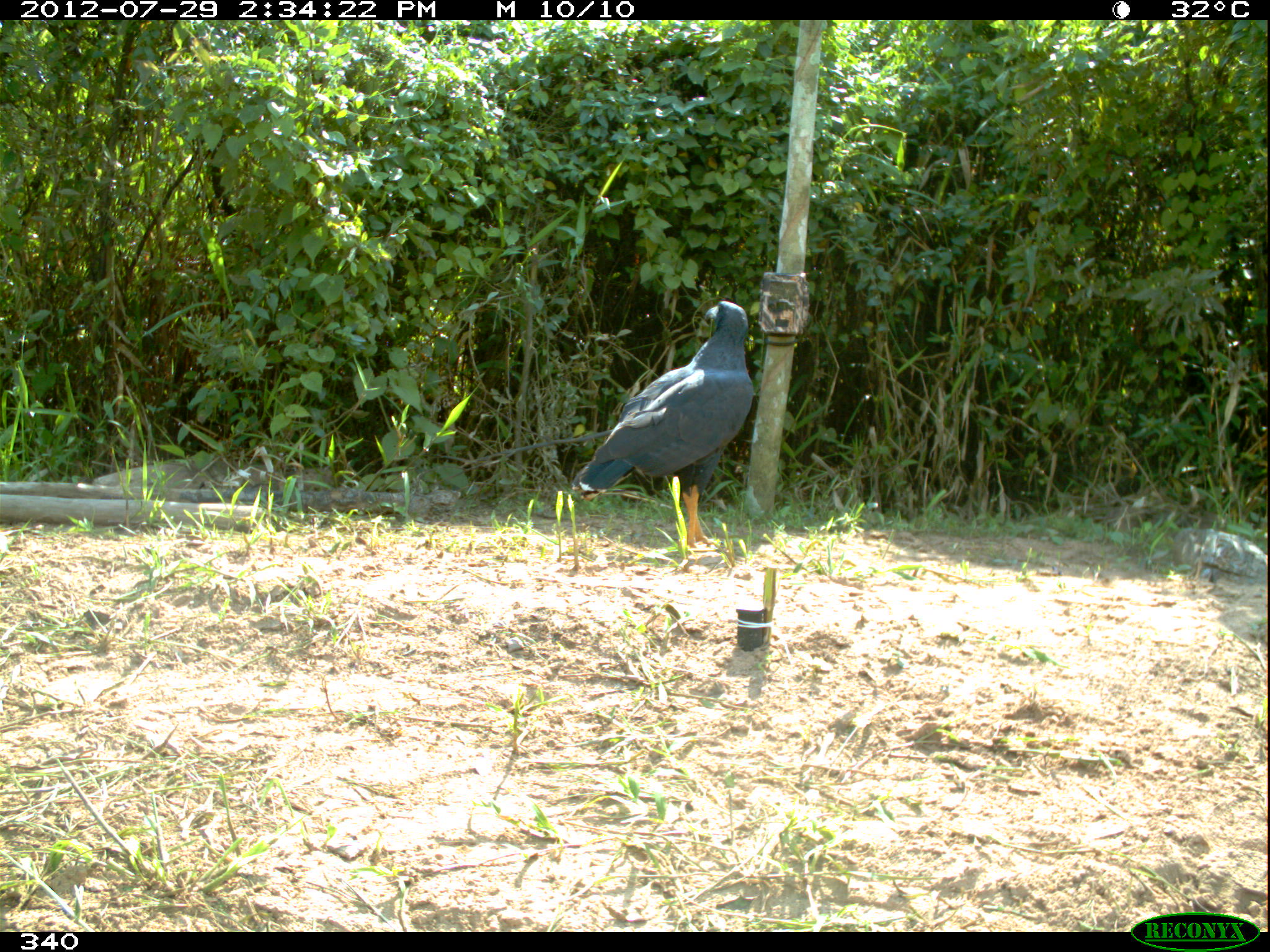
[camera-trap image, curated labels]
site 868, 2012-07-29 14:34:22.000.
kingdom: Animalia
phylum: Chordata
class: Aves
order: Accipitriformes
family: Accipitridae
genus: Buteogallus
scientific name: Buteogallus urubitinga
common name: great black hawk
Buteogallus urubitinga (great black hawk).